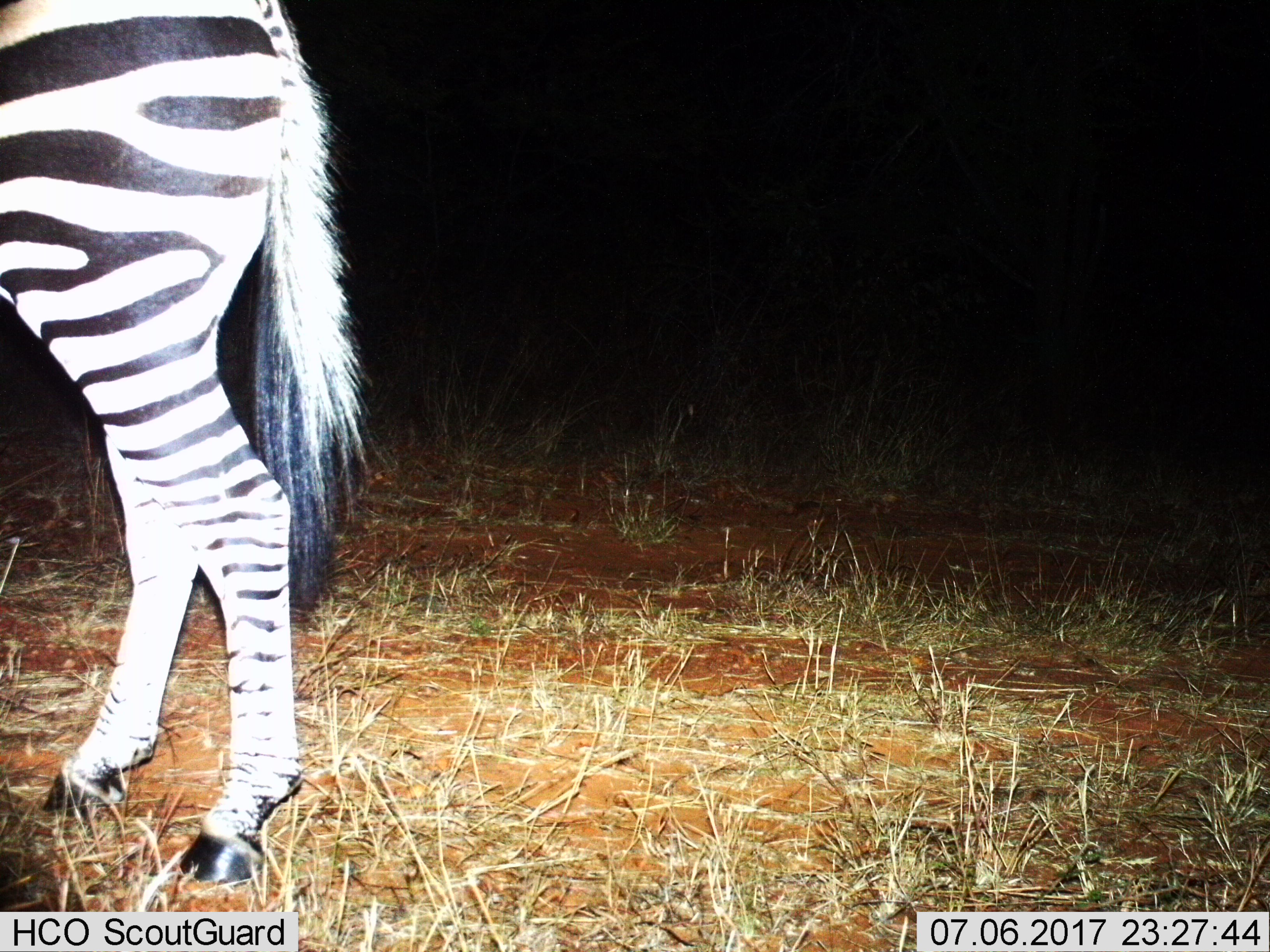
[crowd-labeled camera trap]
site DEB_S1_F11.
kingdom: Animalia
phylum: Chordata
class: Mammalia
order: Perissodactyla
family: Equidae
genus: Equus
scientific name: Equus quagga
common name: plains zebra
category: zebraplains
Zebraplains (plains zebra) (Equus quagga), count 1. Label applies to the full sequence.